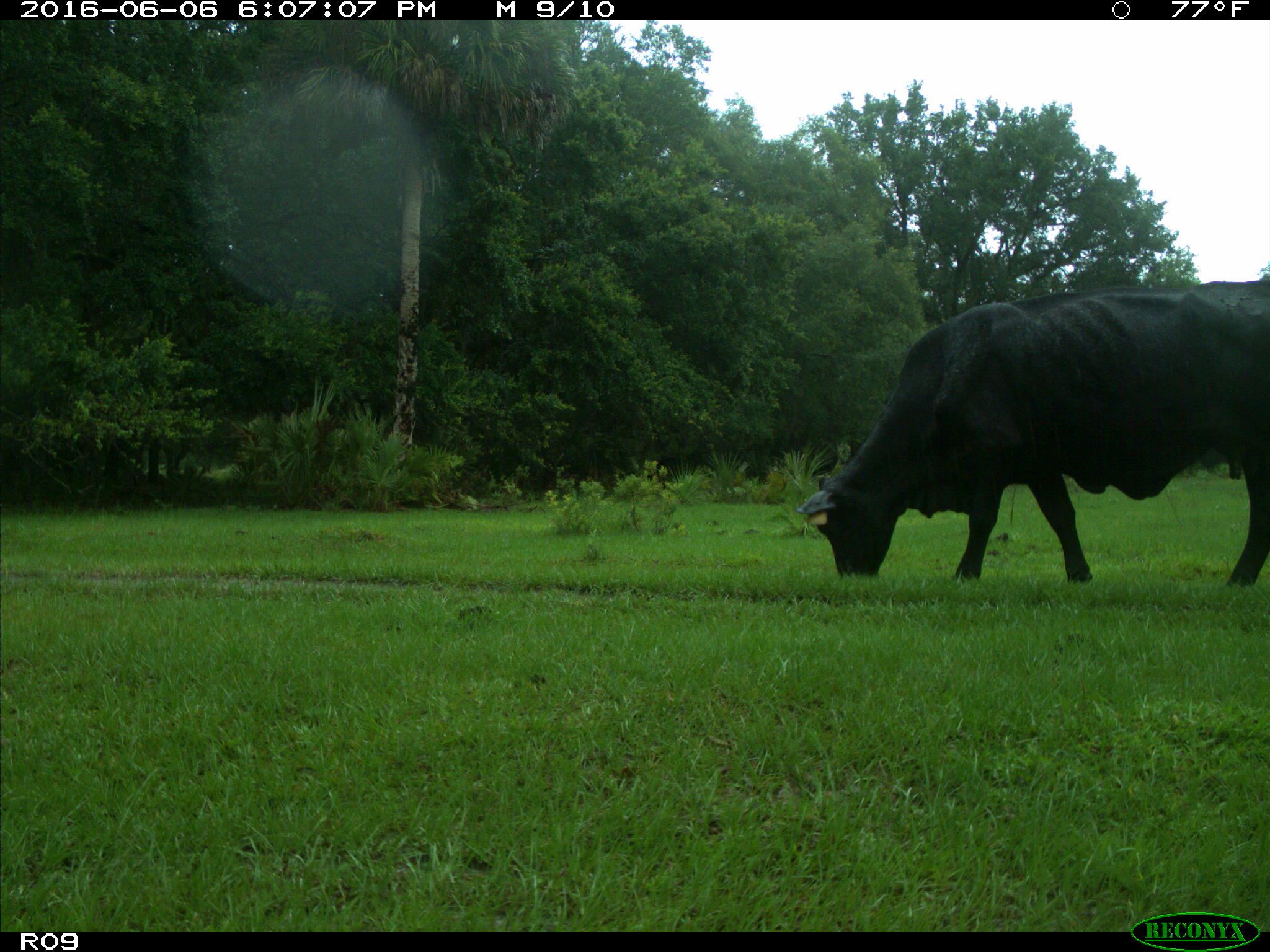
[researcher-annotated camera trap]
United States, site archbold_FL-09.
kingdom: Animalia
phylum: Chordata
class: Mammalia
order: Artiodactyla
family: Bovidae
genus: Bos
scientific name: Bos taurus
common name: domestic cow